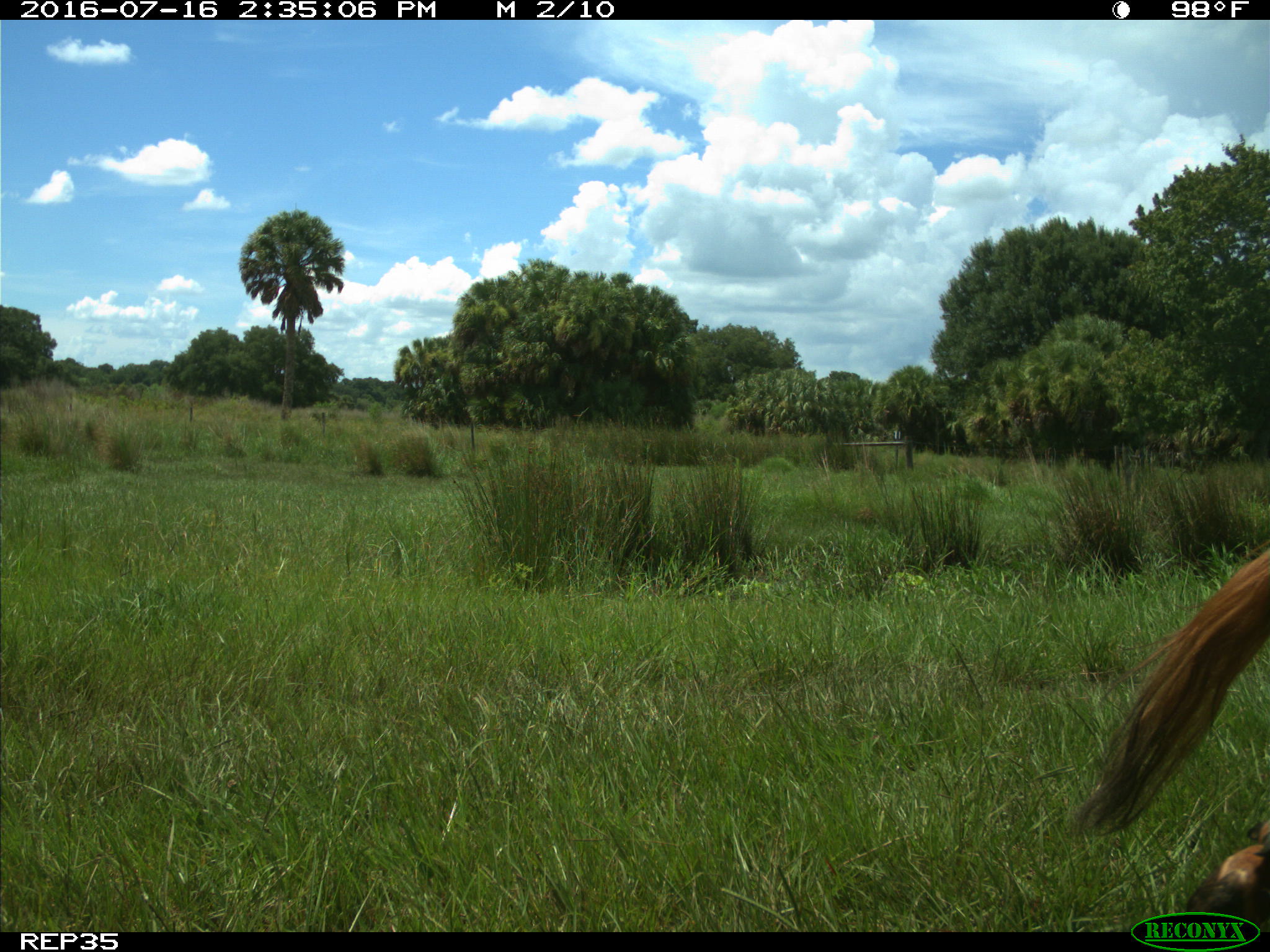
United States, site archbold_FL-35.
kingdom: Animalia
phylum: Chordata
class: Mammalia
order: Artiodactyla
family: Bovidae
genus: Bos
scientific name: Bos taurus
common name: domestic cow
Bos taurus (domestic cow).